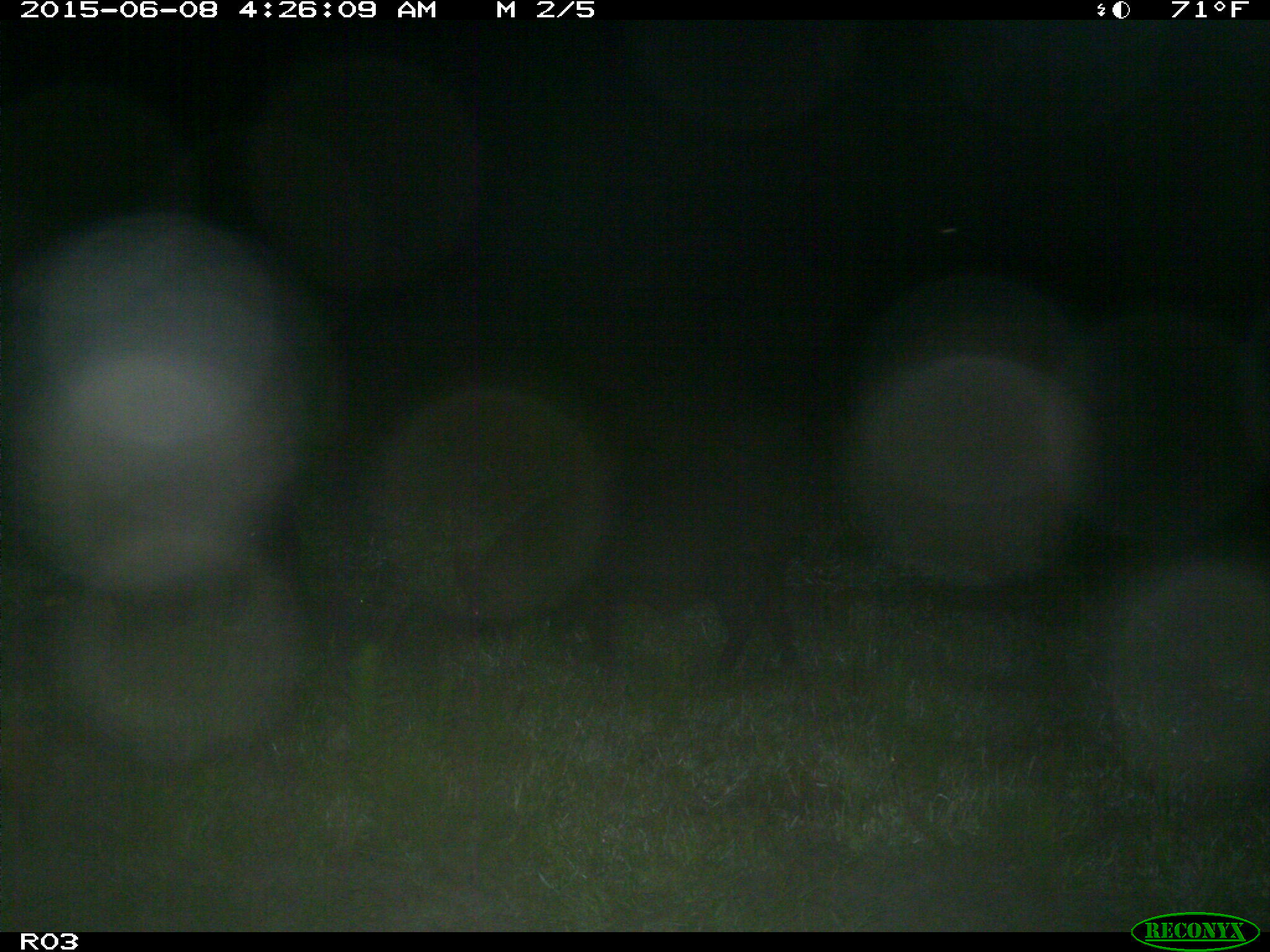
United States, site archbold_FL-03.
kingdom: Animalia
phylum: Chordata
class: Mammalia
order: Artiodactyla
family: Suidae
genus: Sus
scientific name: Sus scrofa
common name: wild boar